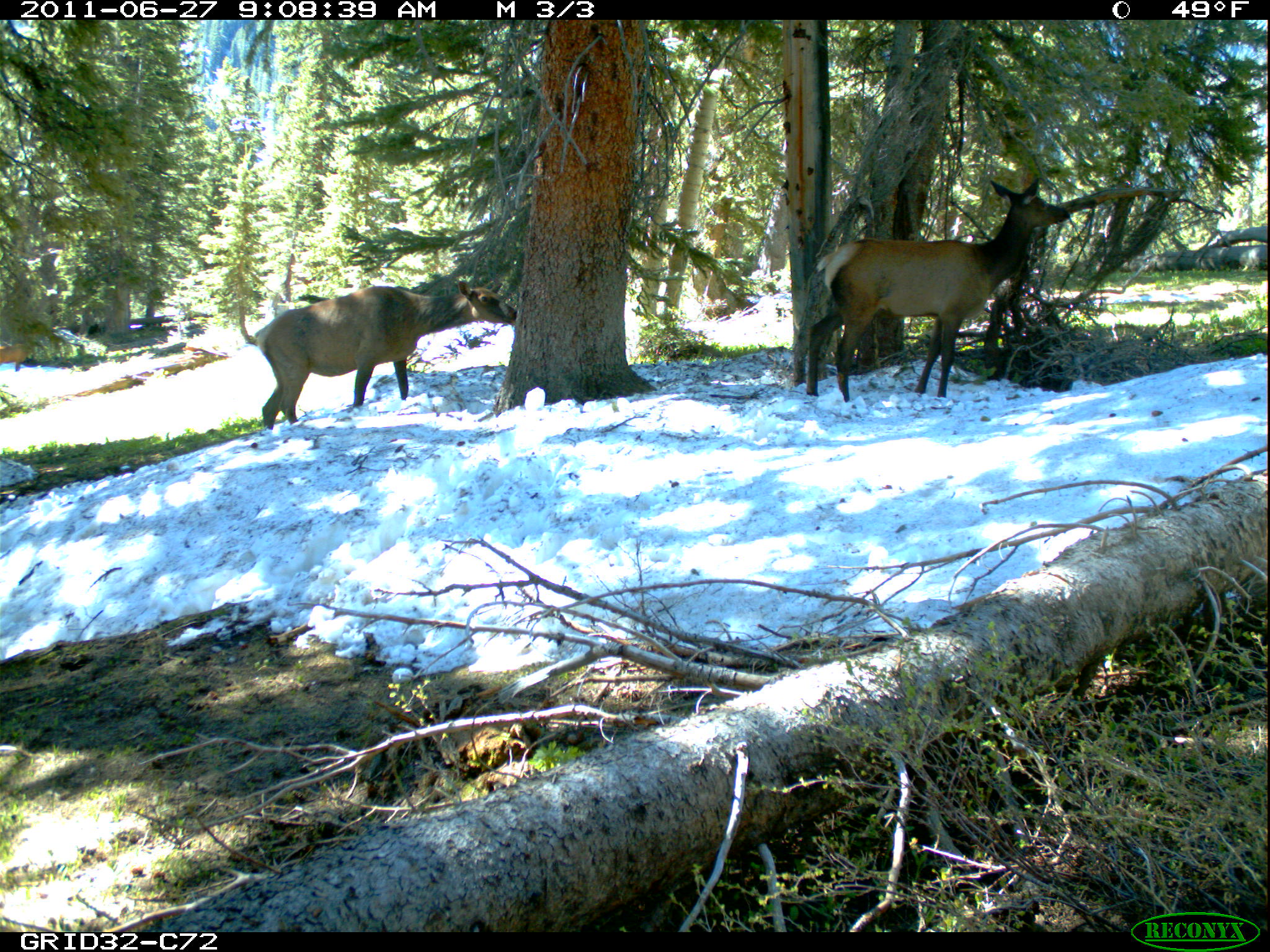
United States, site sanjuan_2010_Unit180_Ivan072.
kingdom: Animalia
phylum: Chordata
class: Mammalia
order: Artiodactyla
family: Cervidae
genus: Cervus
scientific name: Cervus elaphus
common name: red deer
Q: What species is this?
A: Cervus elaphus (red deer).